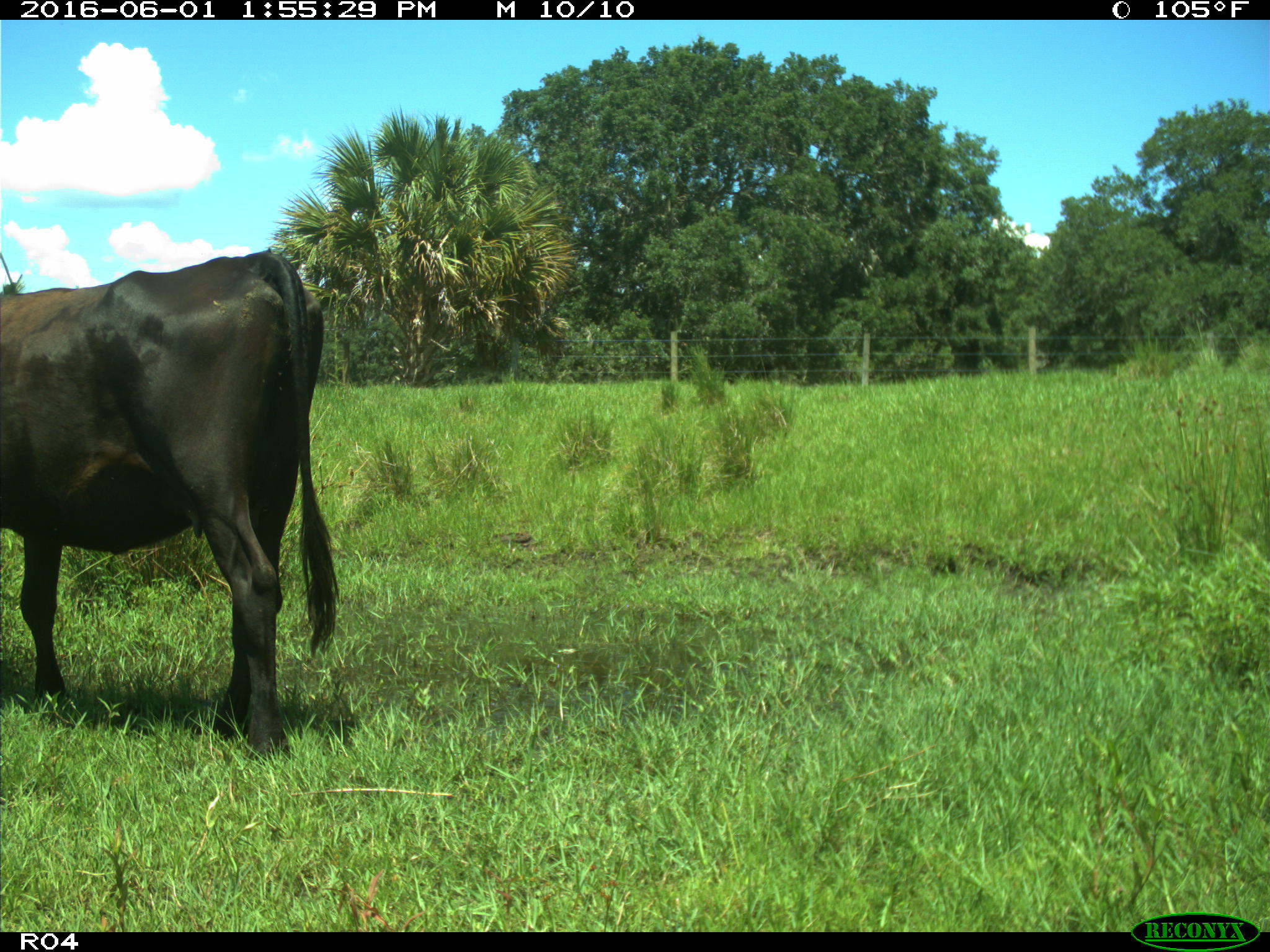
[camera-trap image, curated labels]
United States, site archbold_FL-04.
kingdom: Animalia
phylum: Chordata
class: Mammalia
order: Artiodactyla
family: Bovidae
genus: Bos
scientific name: Bos taurus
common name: domestic cow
Bos taurus (domestic cow).